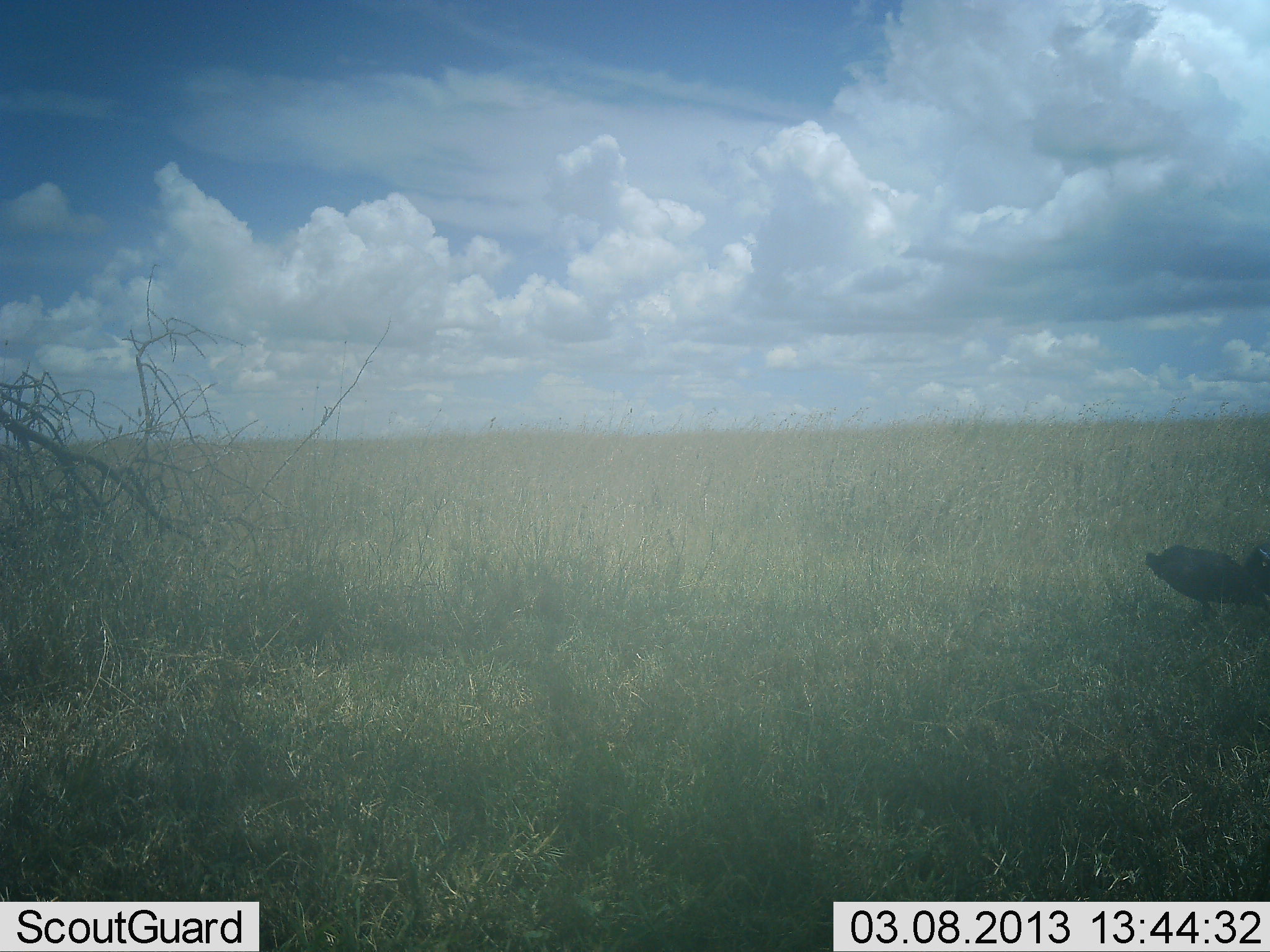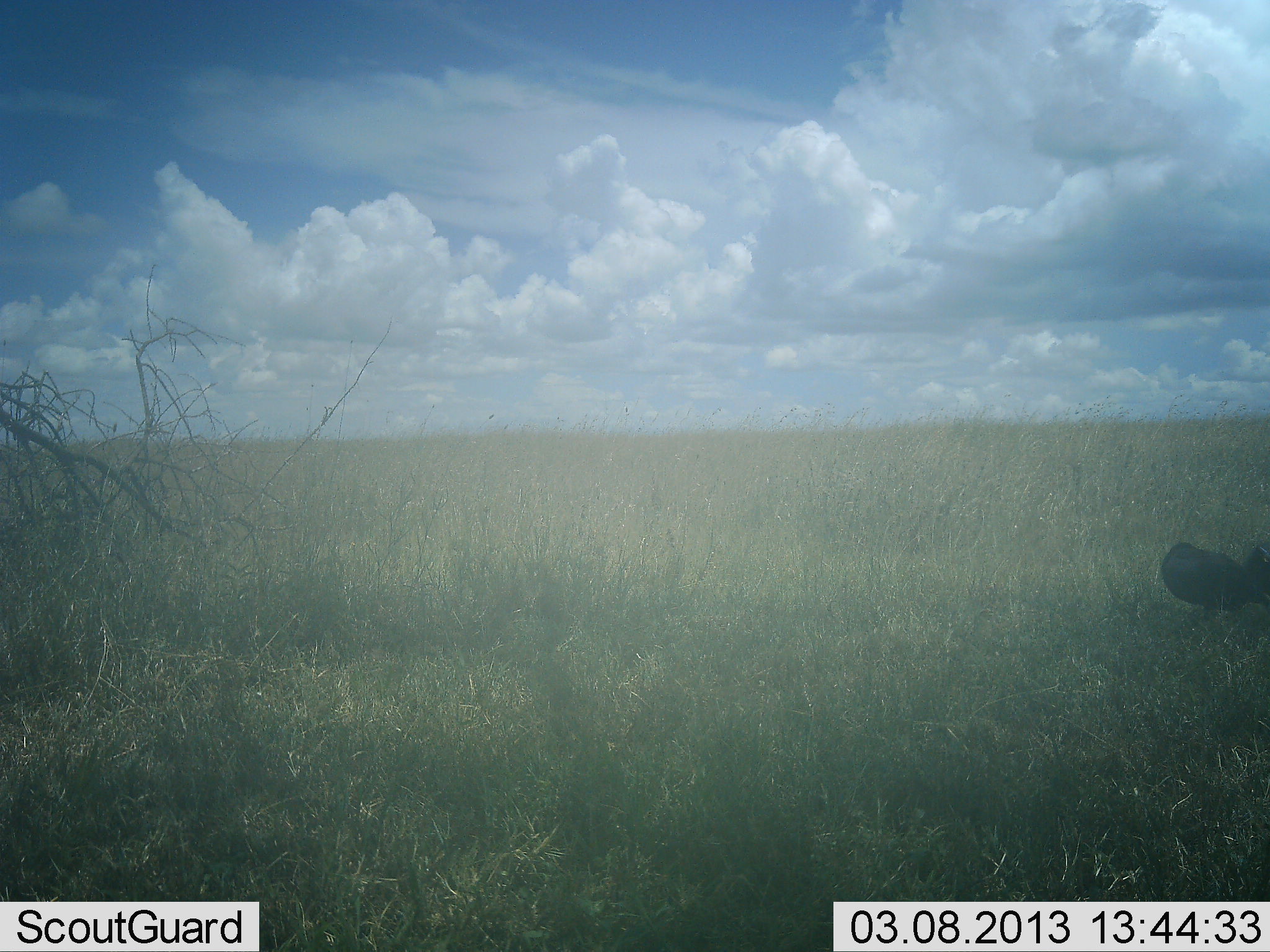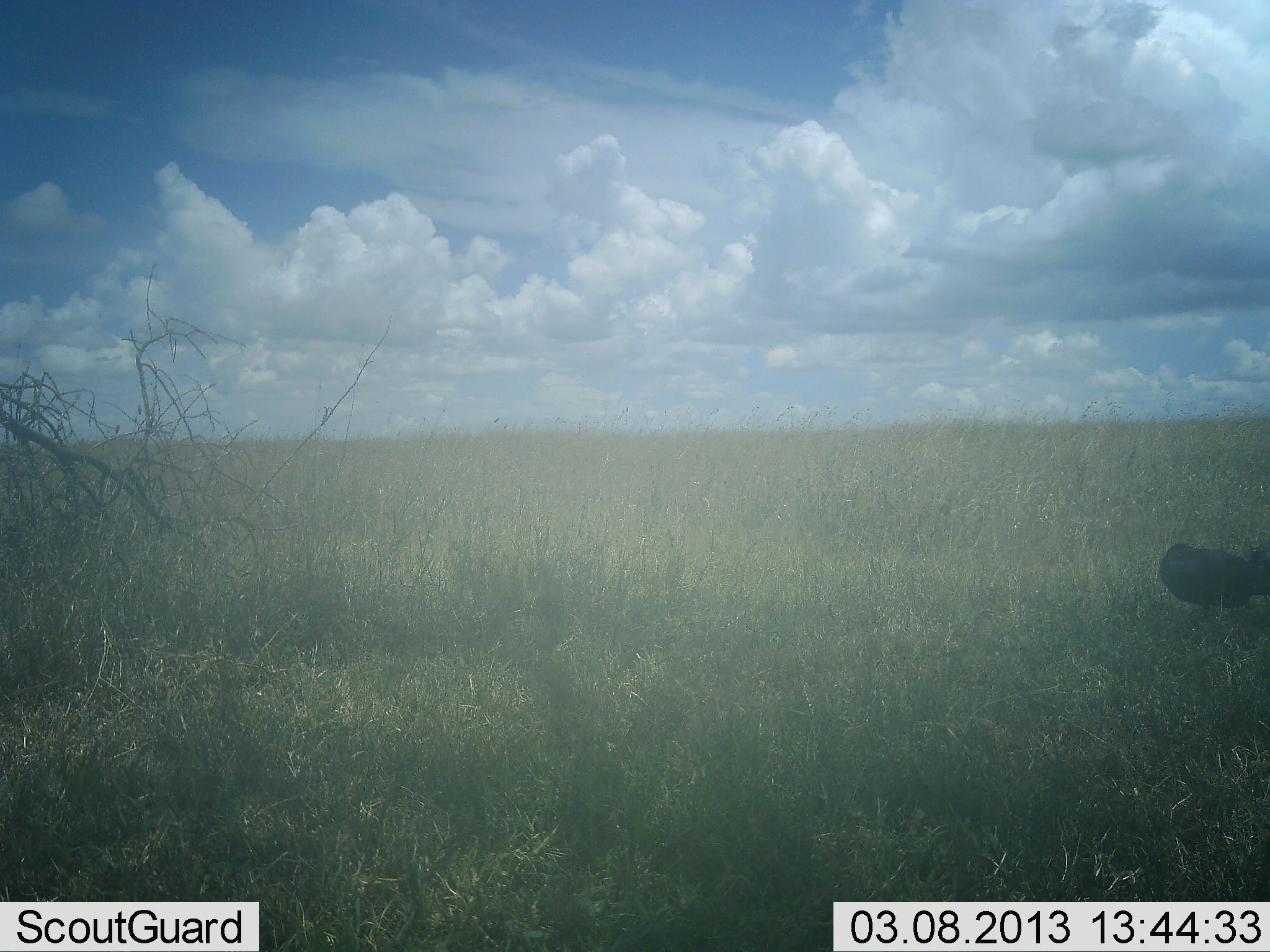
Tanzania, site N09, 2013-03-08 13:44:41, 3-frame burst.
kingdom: Animalia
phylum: Chordata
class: Aves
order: Galliformes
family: Numididae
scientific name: Numididae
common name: guinea fowl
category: guineafowl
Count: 2.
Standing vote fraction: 76%.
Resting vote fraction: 0%.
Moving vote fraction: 8%.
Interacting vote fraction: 0%.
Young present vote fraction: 0%.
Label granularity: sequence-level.